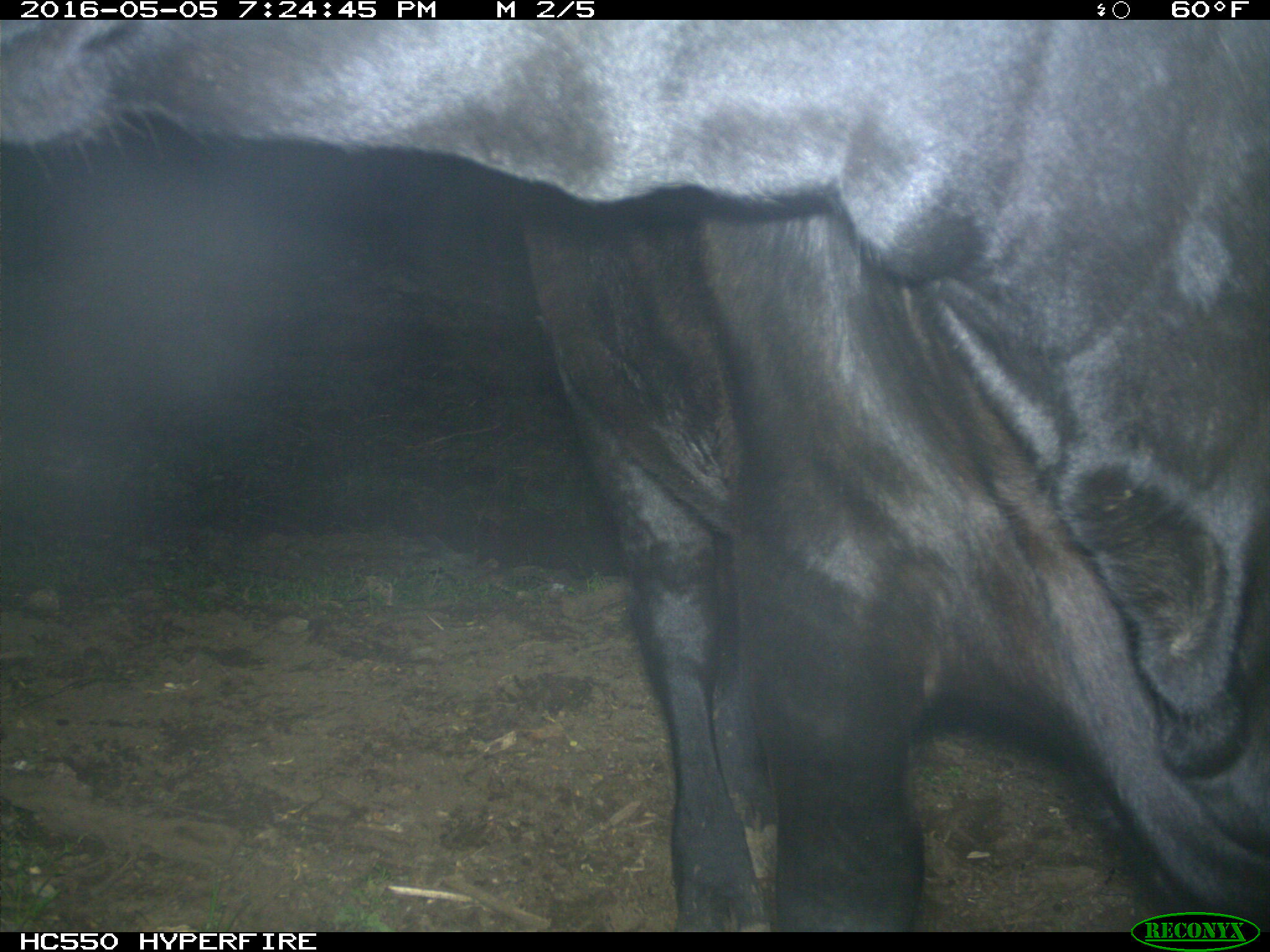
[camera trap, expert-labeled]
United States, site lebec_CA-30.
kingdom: Animalia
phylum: Chordata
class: Mammalia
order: Artiodactyla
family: Bovidae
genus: Bos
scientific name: Bos taurus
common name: domestic cow